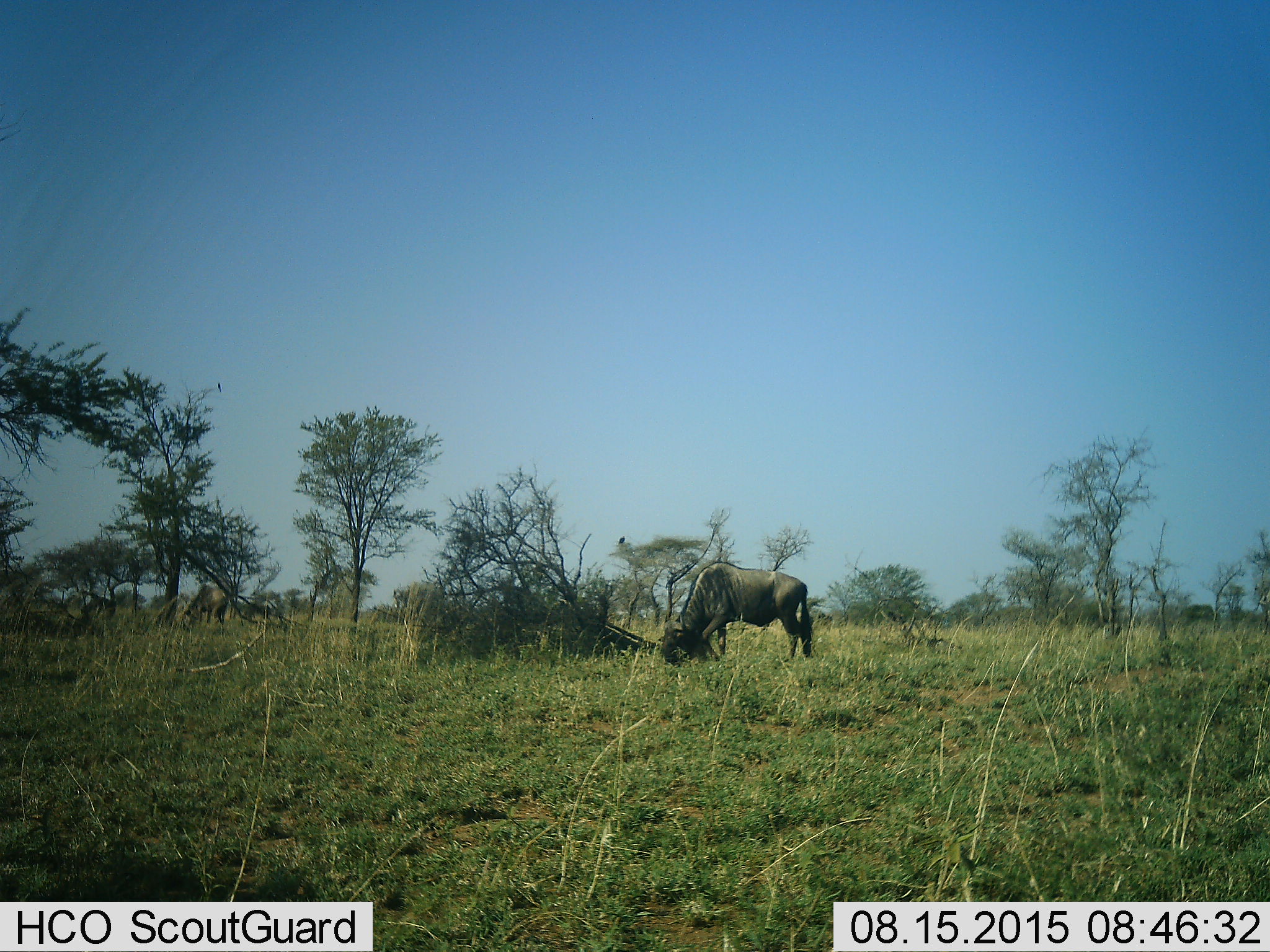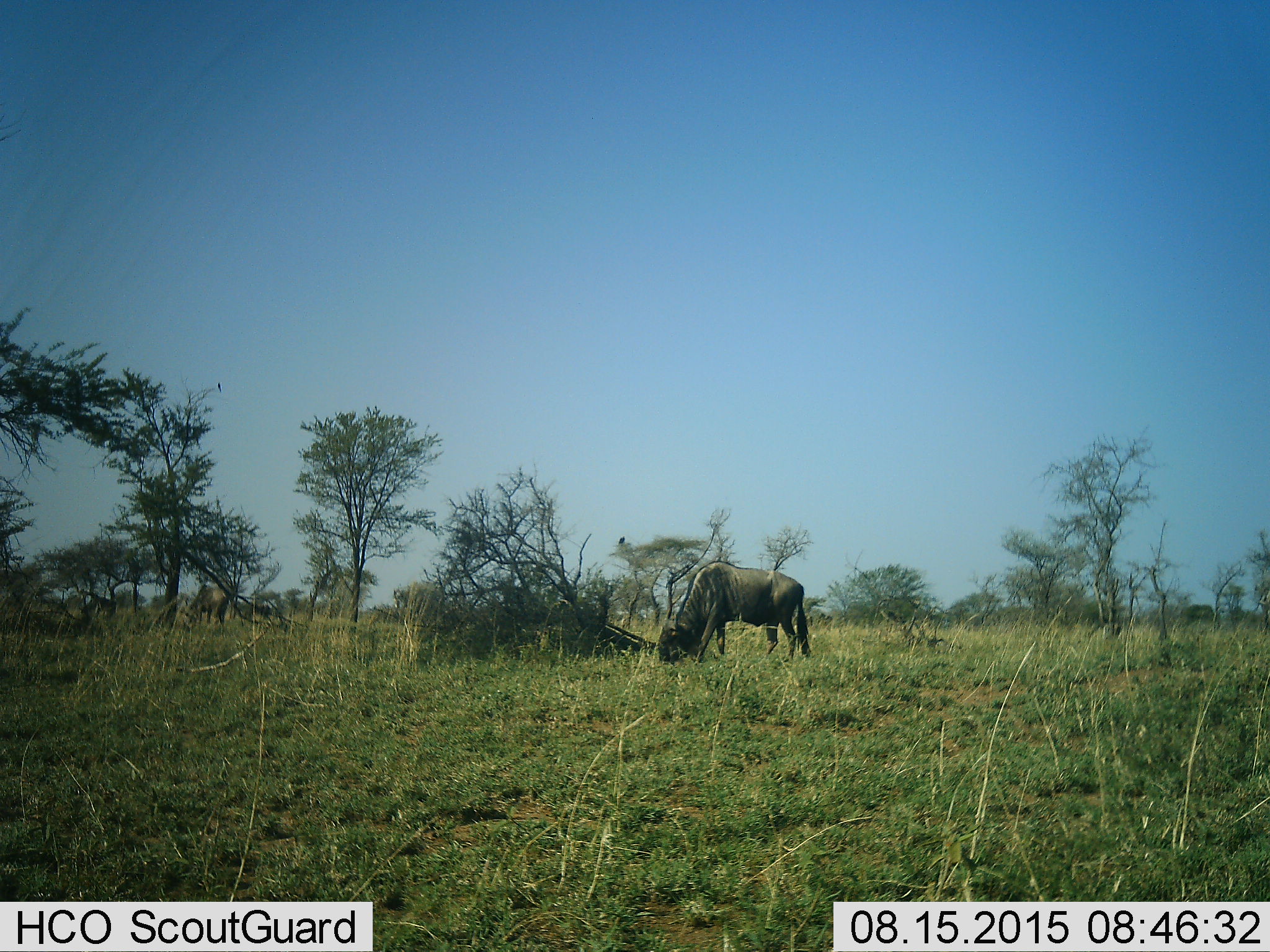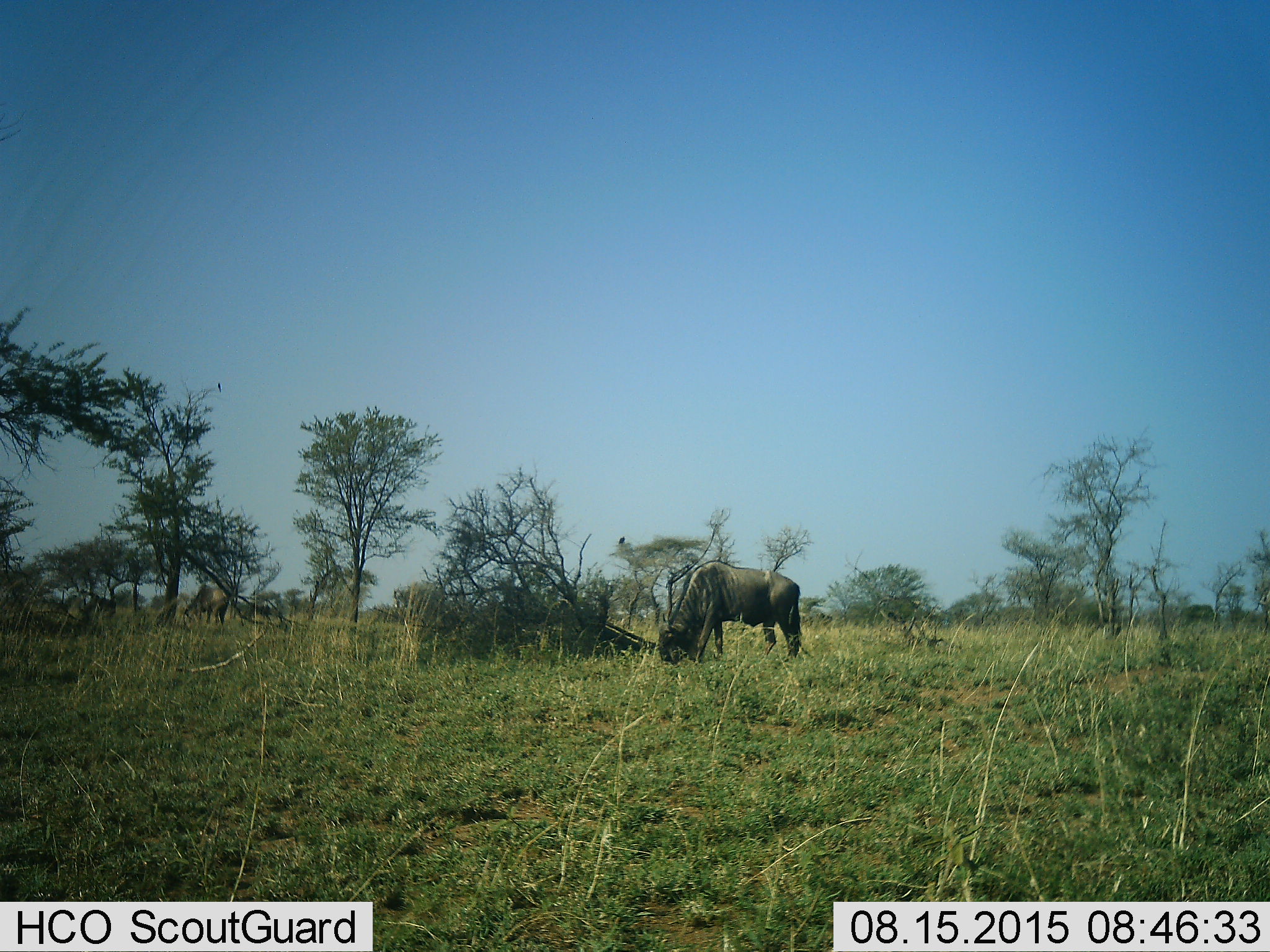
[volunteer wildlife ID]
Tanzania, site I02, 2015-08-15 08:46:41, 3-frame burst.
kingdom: Animalia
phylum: Chordata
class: Mammalia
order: Artiodactyla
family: Bovidae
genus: Connochaetes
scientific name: Connochaetes taurinus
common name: blue wildebeest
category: wildebeest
Wildebeest (blue wildebeest) (Connochaetes taurinus), count 1. Behavior (volunteer vote fractions): standing 44%, resting 11%, moving 0%, interacting 0%. Young present (vote fraction): 0%. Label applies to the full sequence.